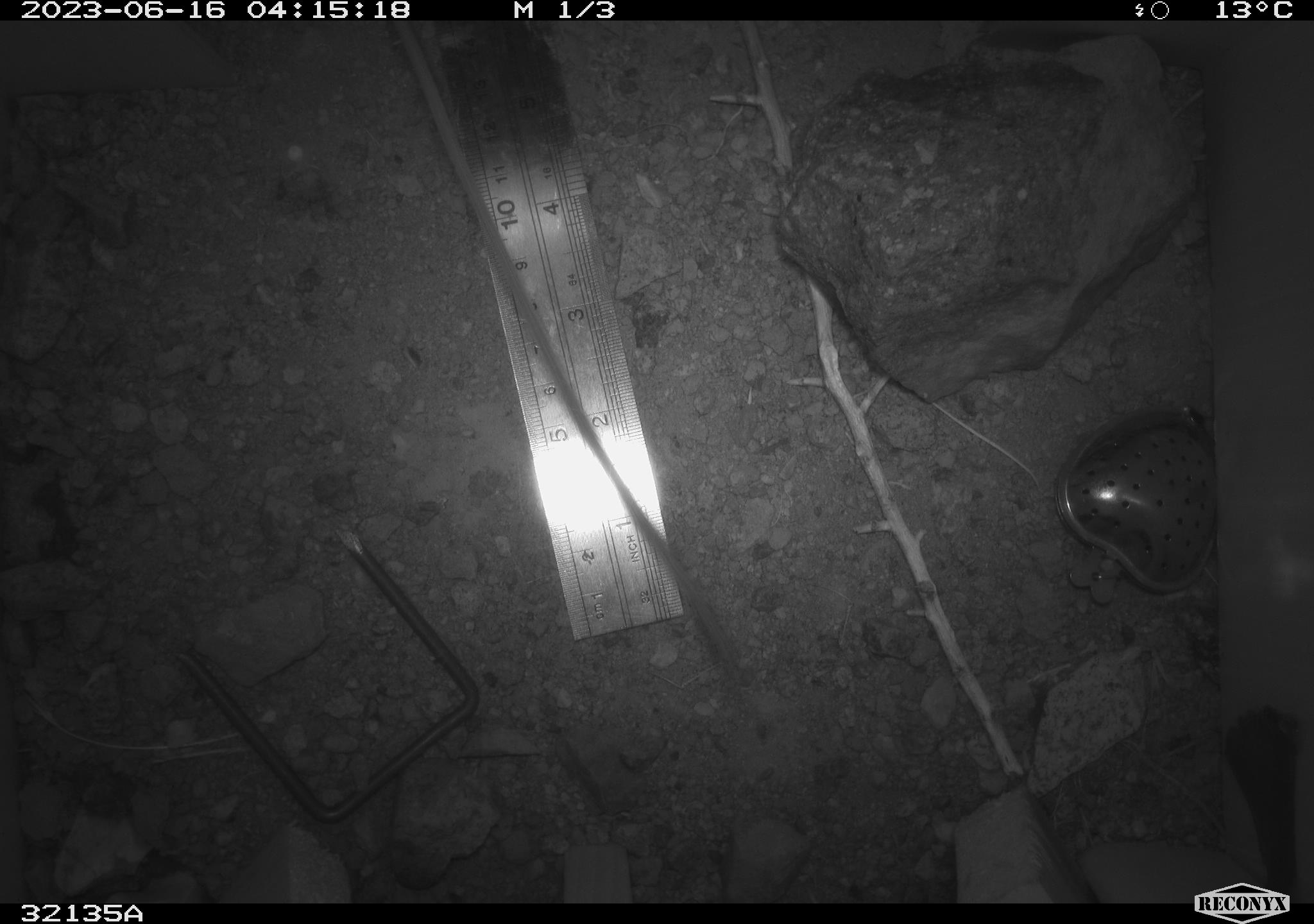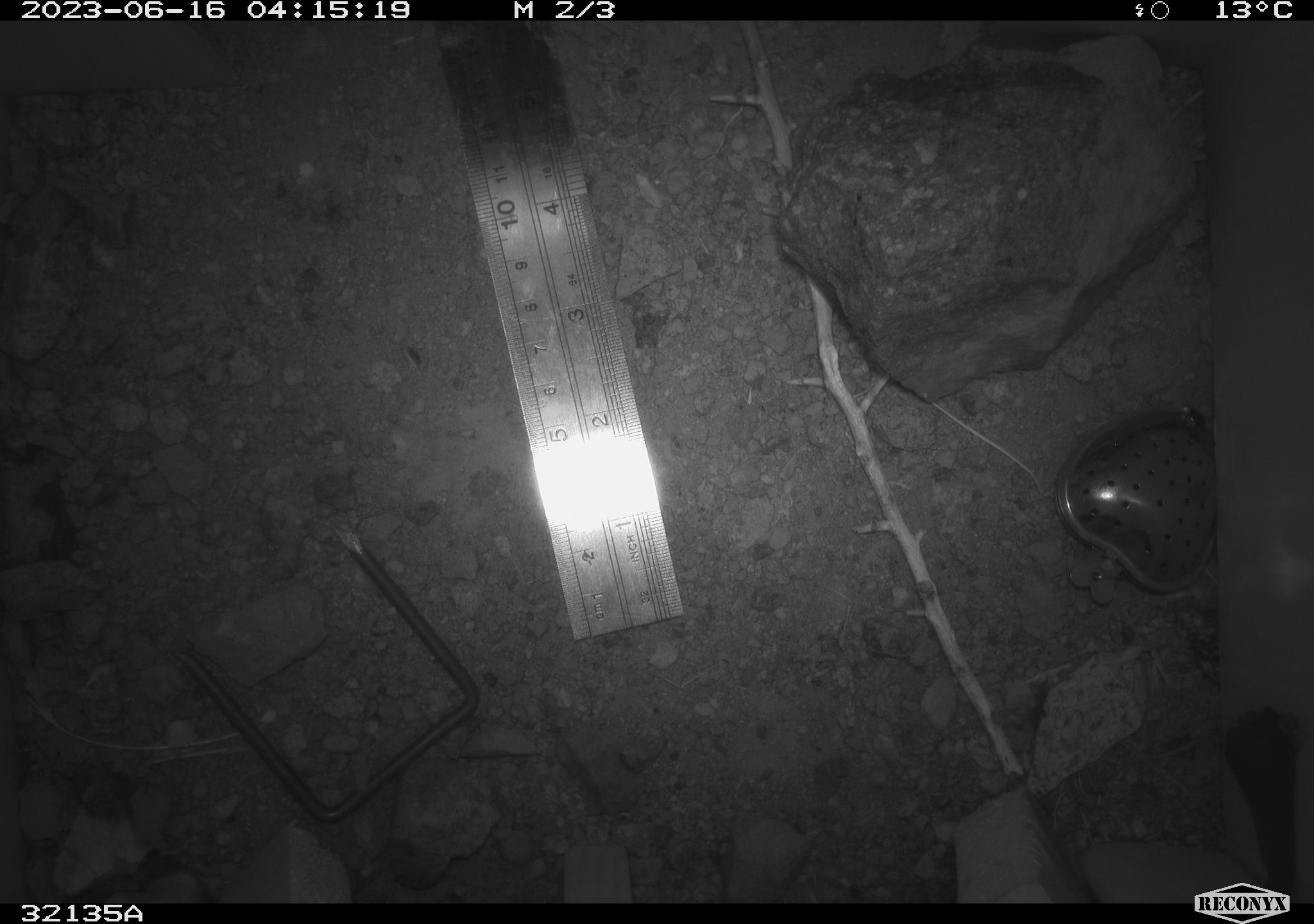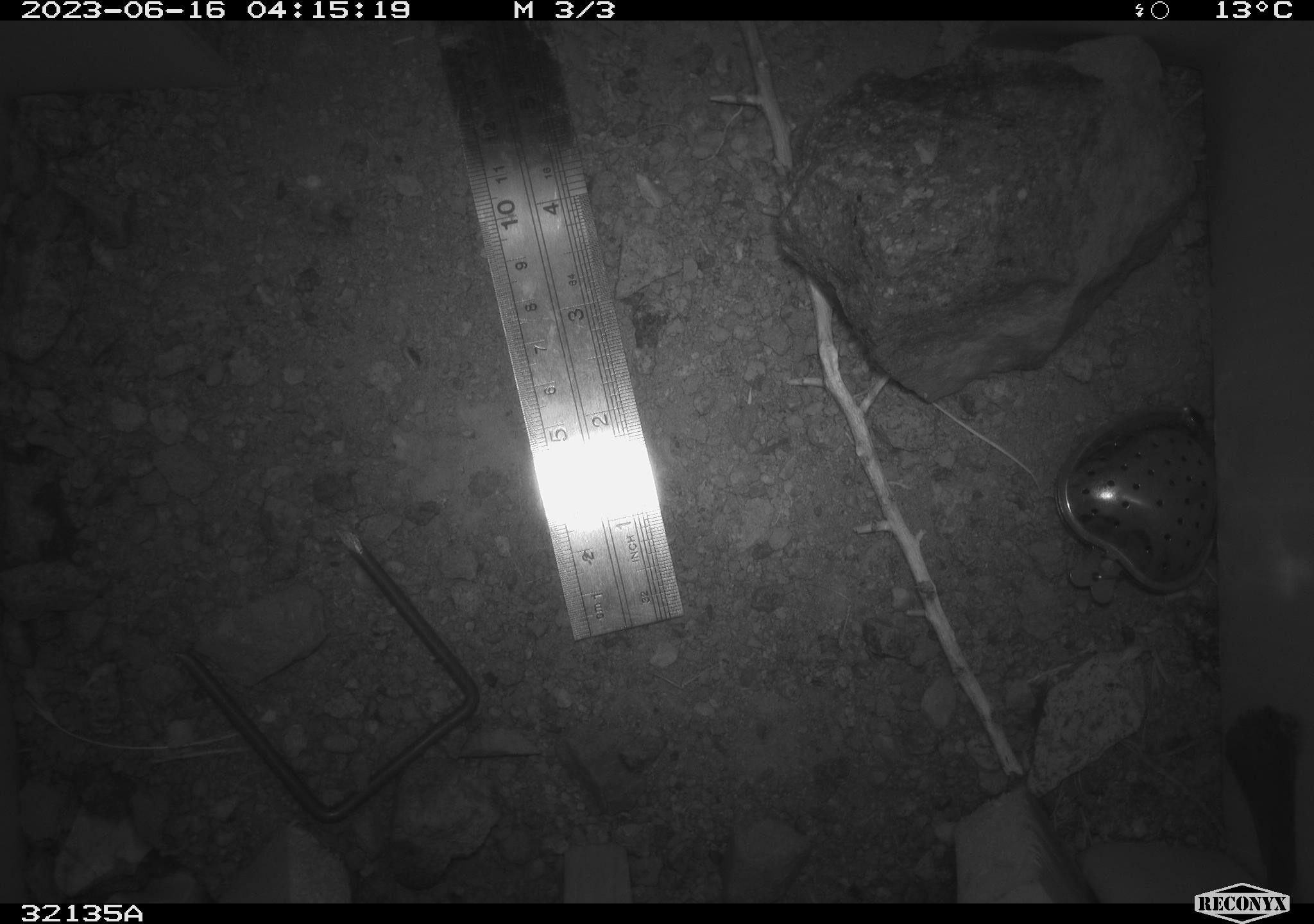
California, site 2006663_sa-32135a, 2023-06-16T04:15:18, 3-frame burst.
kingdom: Animalia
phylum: Chordata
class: Mammalia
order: Rodentia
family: Heteromyidae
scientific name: Heteromyidae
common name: kangaroo rats and pocket mice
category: heteromyidae family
Heteromyidae family (kangaroo rats and pocket mice) (Heteromyidae).